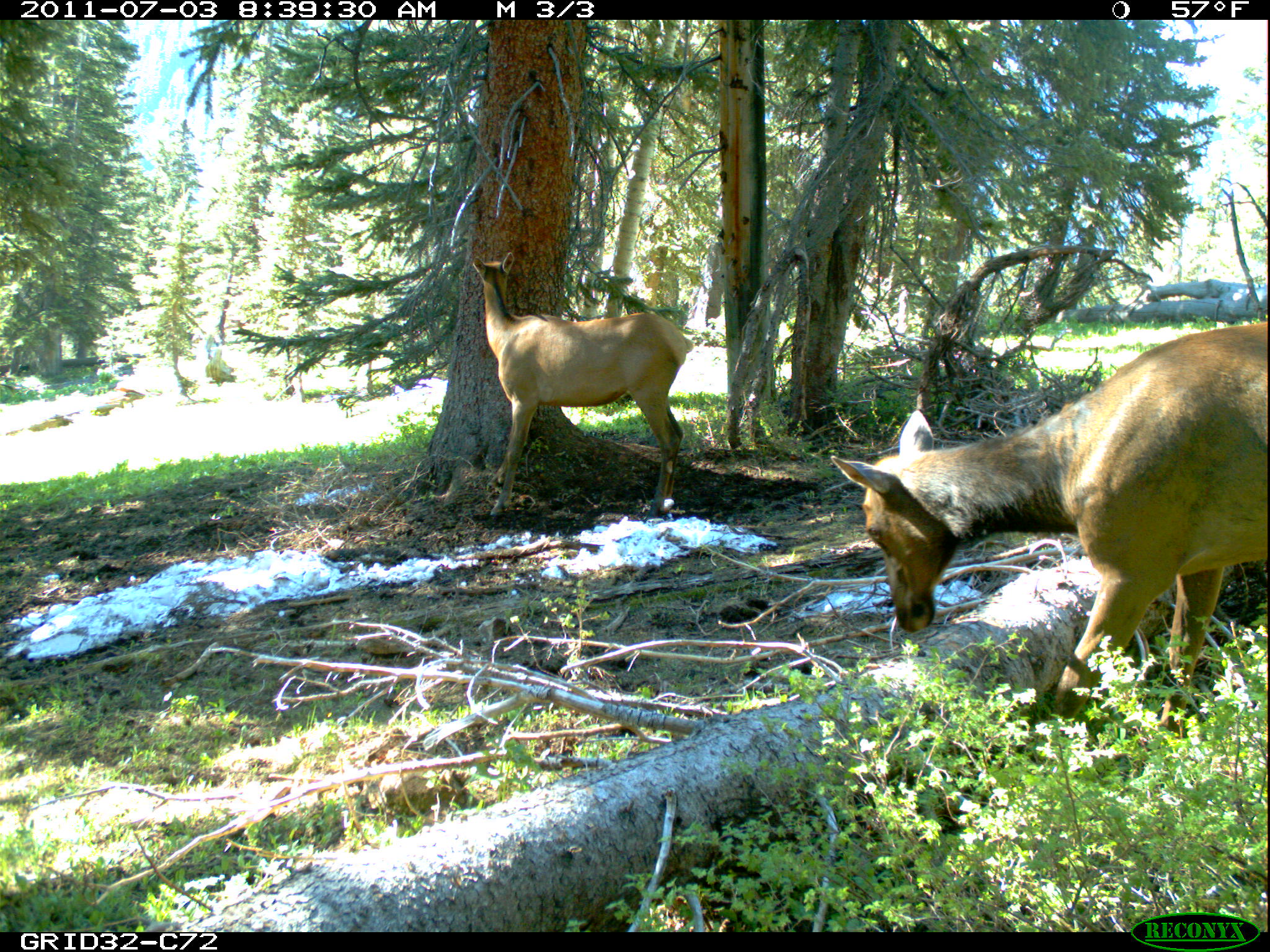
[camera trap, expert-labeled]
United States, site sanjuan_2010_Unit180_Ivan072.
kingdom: Animalia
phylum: Chordata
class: Mammalia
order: Artiodactyla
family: Cervidae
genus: Cervus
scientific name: Cervus elaphus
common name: red deer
Cervus elaphus (red deer).